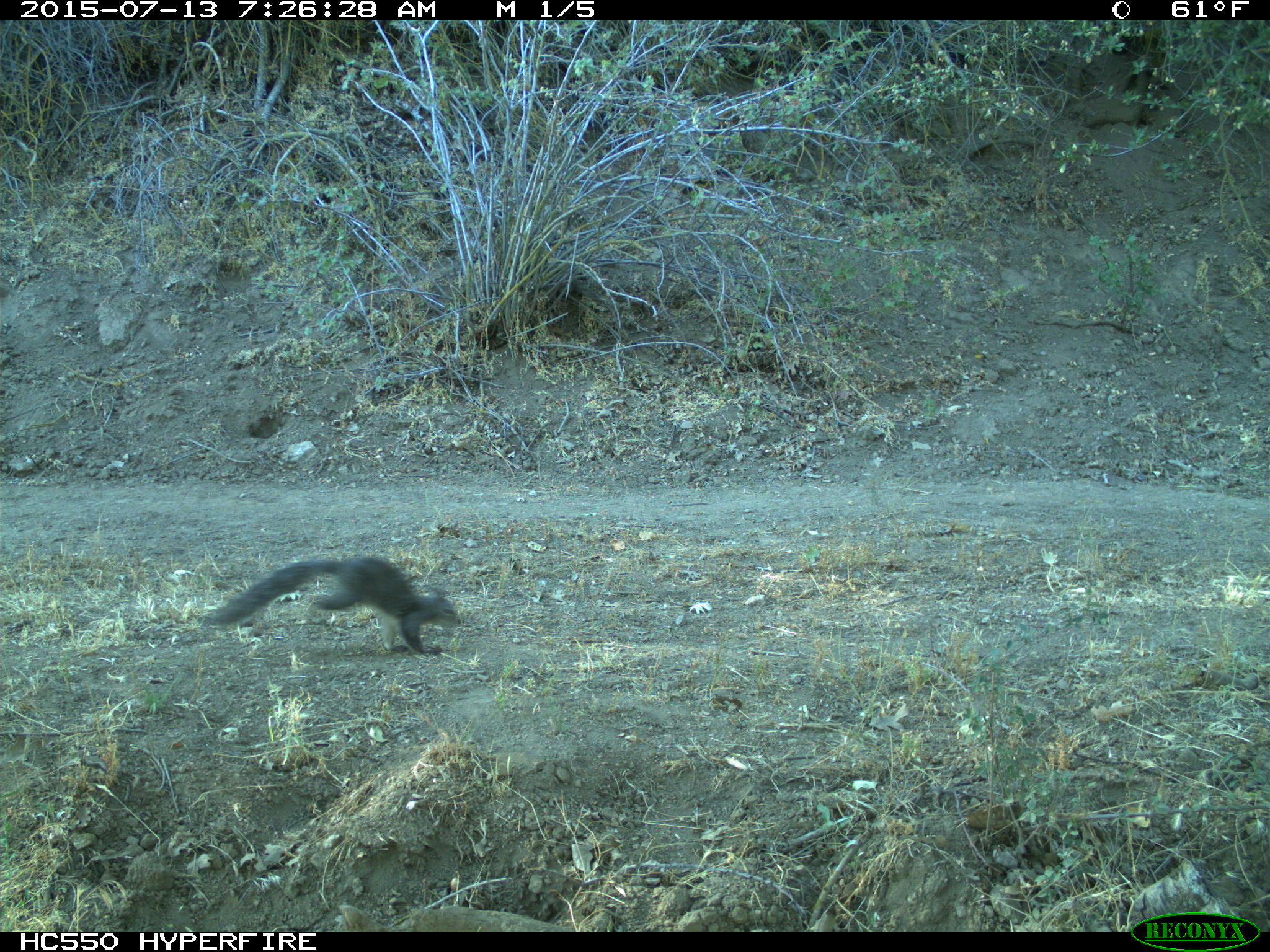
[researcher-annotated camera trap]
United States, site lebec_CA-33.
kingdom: Animalia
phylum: Chordata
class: Mammalia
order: Rodentia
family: Sciuridae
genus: Sciurus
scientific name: Sciurus carolinensis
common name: eastern gray squirrel